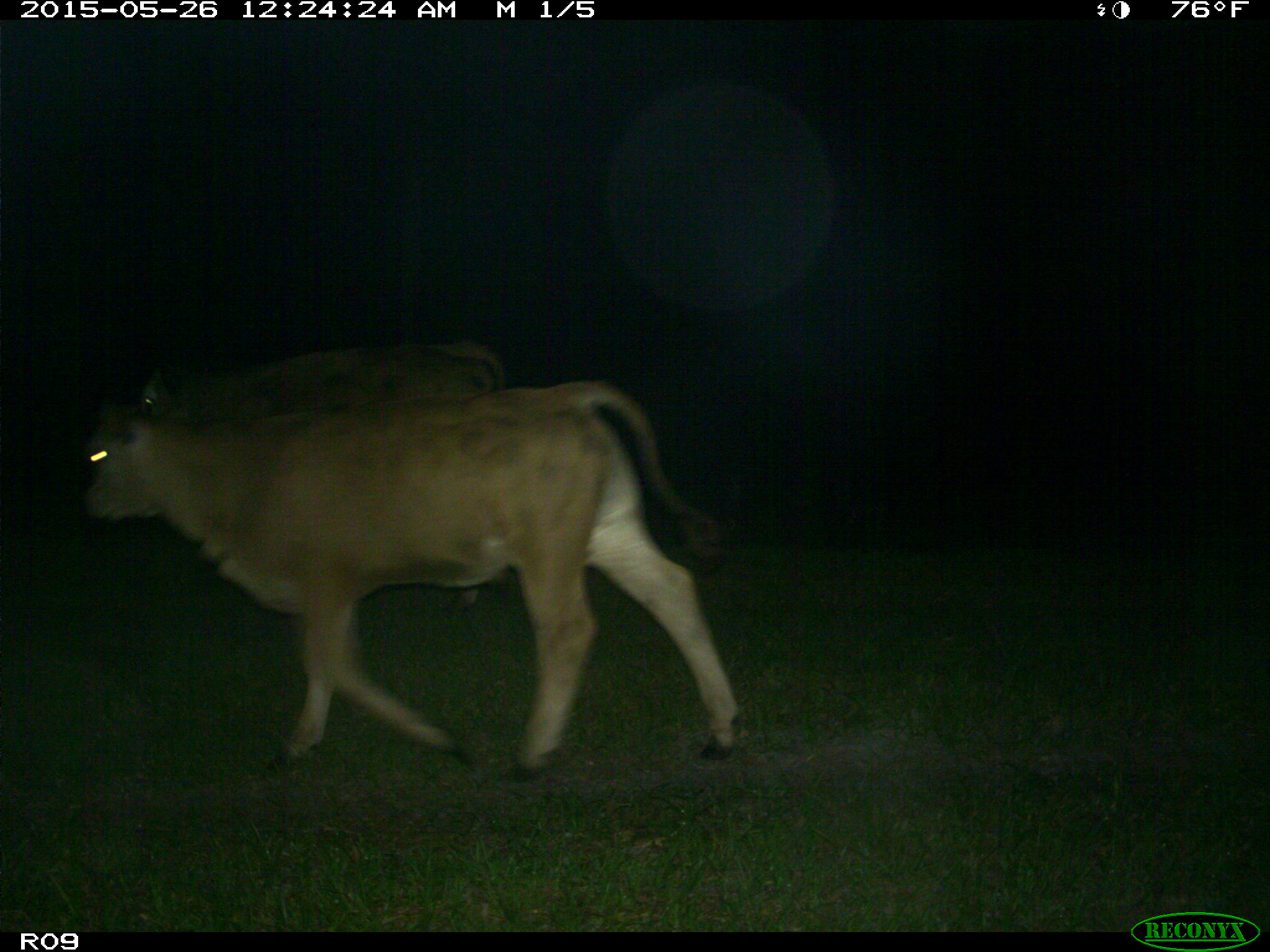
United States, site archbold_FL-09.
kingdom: Animalia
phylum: Chordata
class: Mammalia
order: Artiodactyla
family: Bovidae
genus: Bos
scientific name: Bos taurus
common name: domestic cow